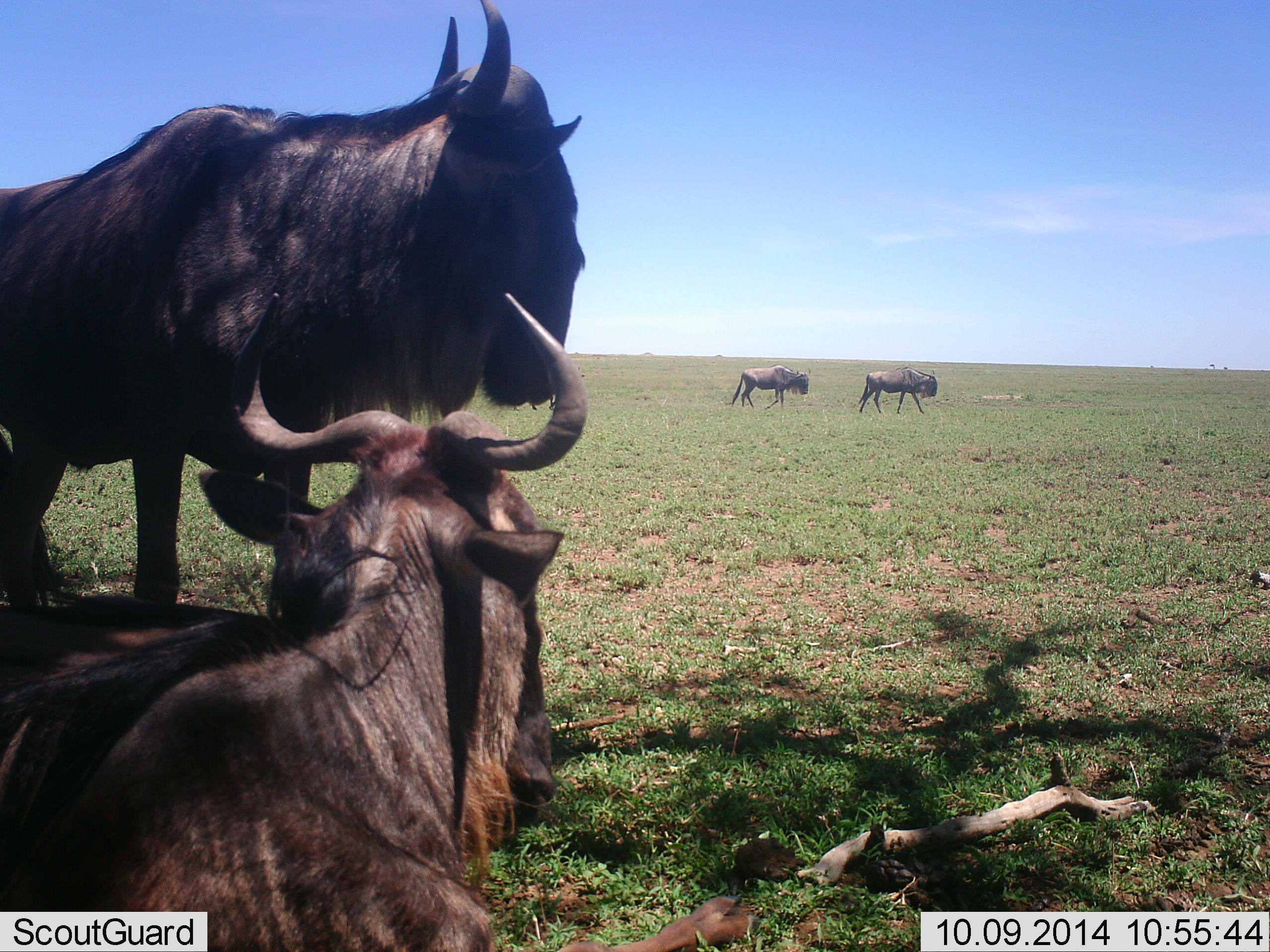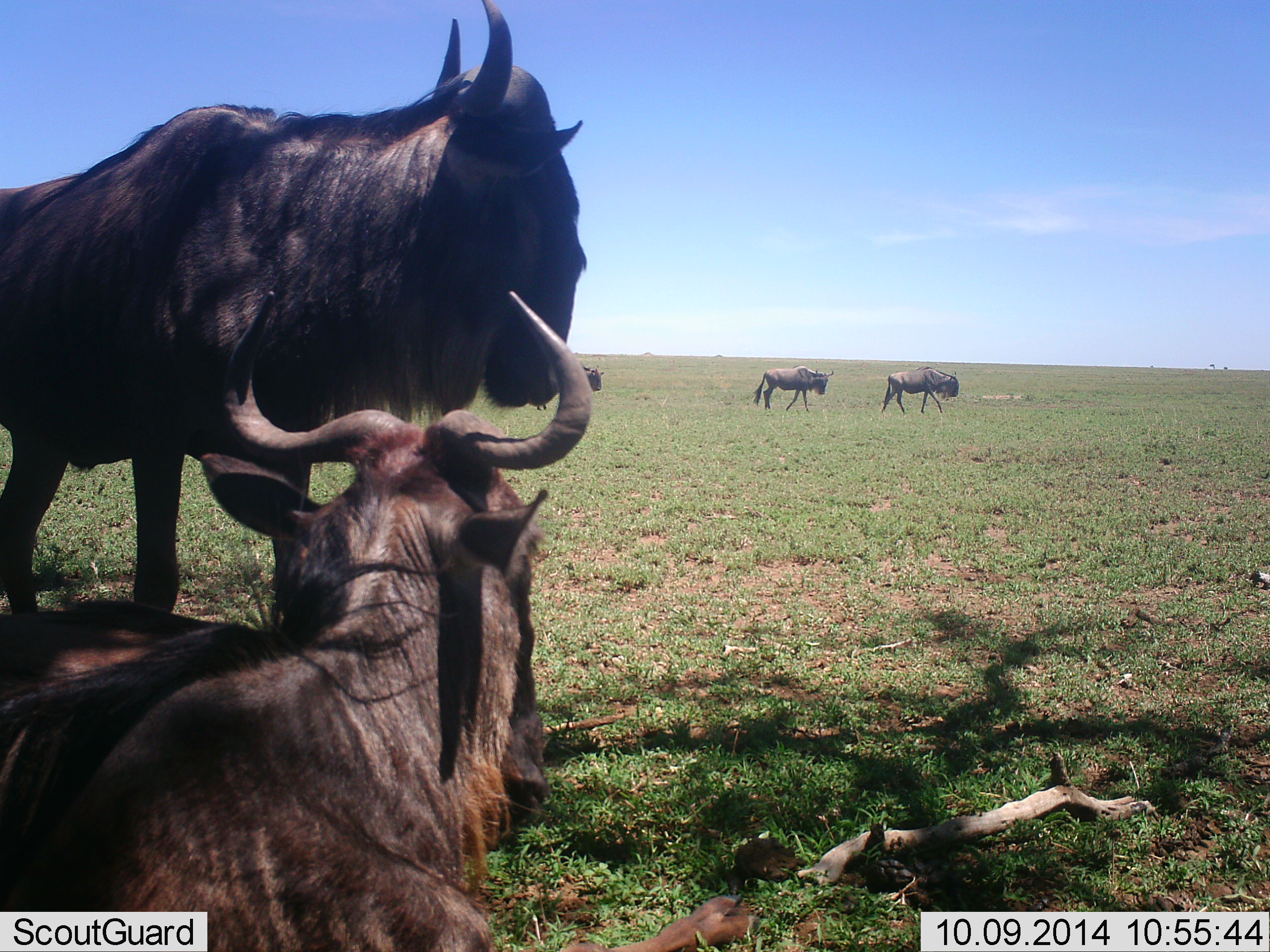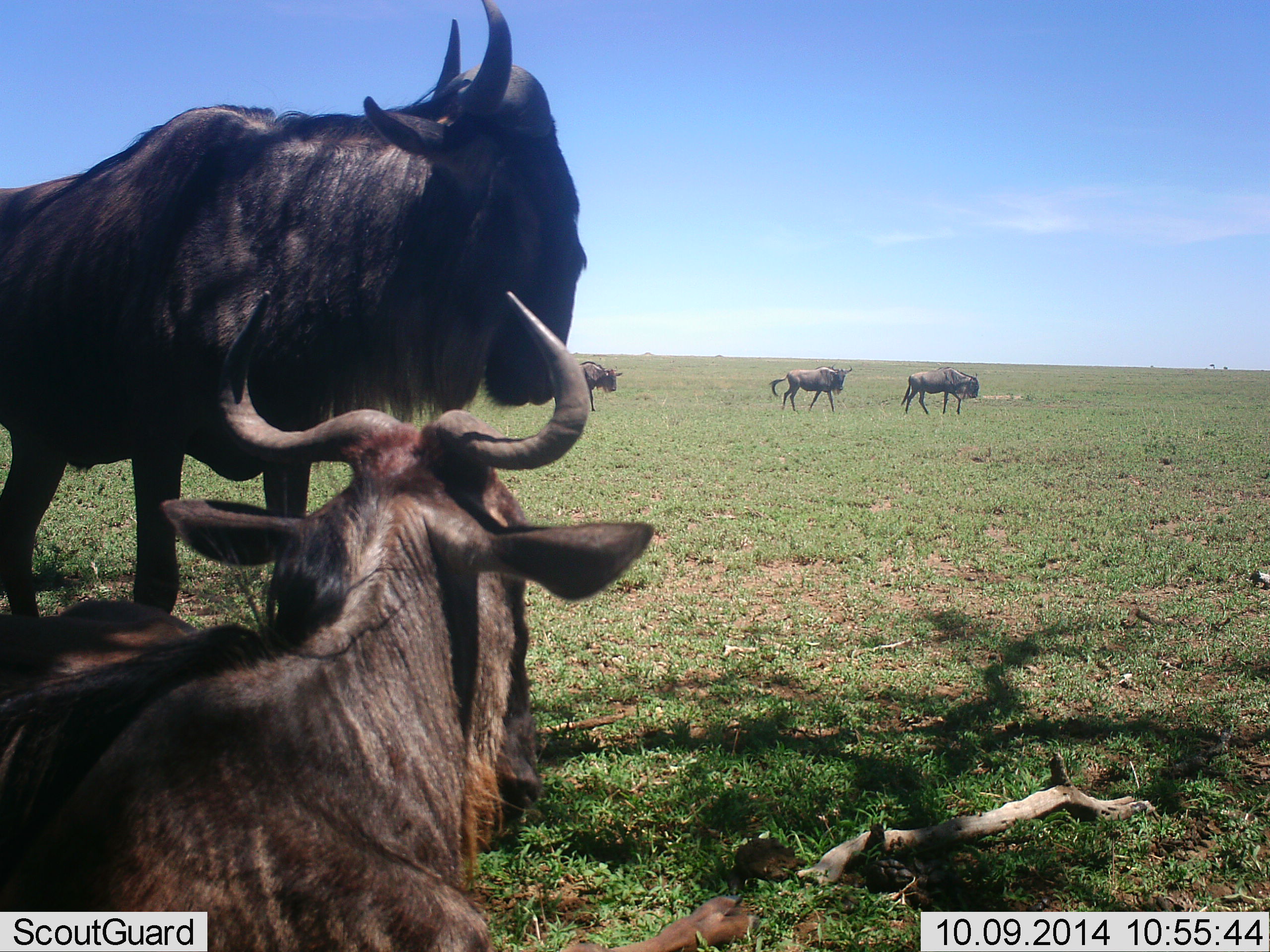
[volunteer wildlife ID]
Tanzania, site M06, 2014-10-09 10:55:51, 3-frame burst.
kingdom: Animalia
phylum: Chordata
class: Mammalia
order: Artiodactyla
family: Bovidae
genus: Connochaetes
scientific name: Connochaetes taurinus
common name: blue wildebeest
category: wildebeest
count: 5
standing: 80%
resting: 100%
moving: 80%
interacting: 0%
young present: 0%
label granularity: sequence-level